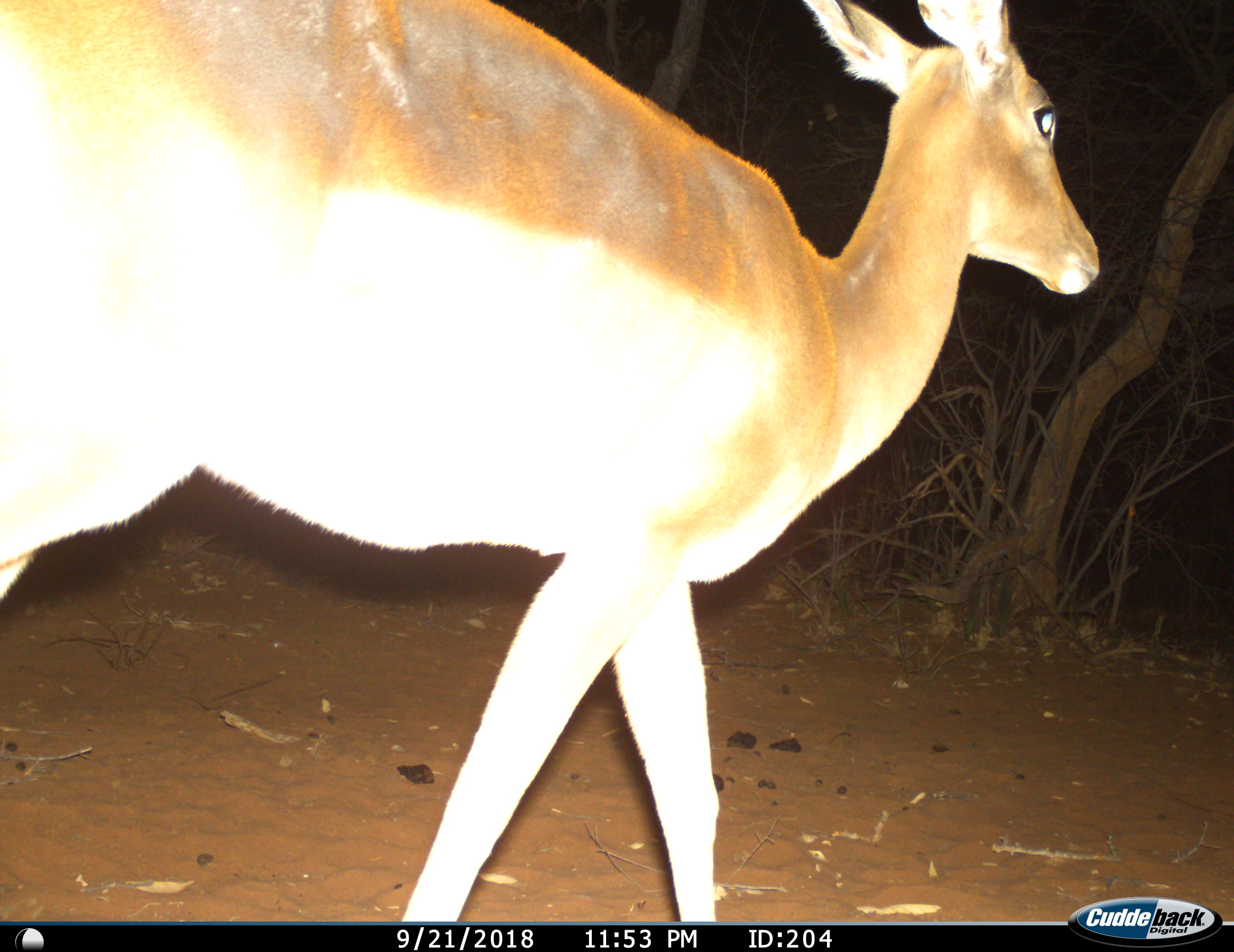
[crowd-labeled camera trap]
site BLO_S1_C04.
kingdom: Animalia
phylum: Chordata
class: Mammalia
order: Artiodactyla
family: Bovidae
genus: Aepyceros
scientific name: Aepyceros melampus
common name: impala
Impala (Aepyceros melampus), count 1. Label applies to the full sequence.